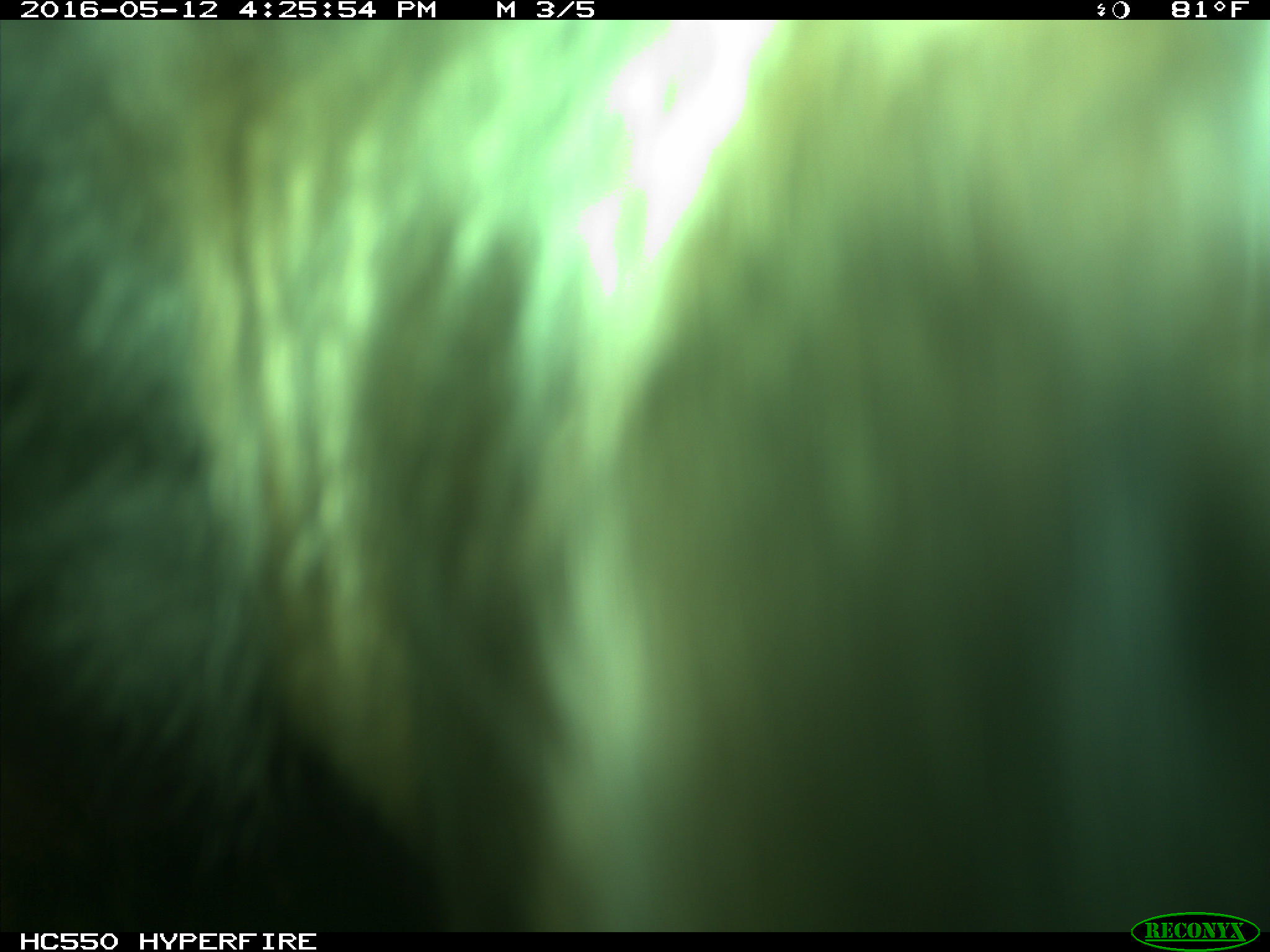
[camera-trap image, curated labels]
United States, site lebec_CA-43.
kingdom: Animalia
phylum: Chordata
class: Mammalia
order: Artiodactyla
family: Bovidae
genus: Bos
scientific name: Bos taurus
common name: domestic cow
Bos taurus (domestic cow).